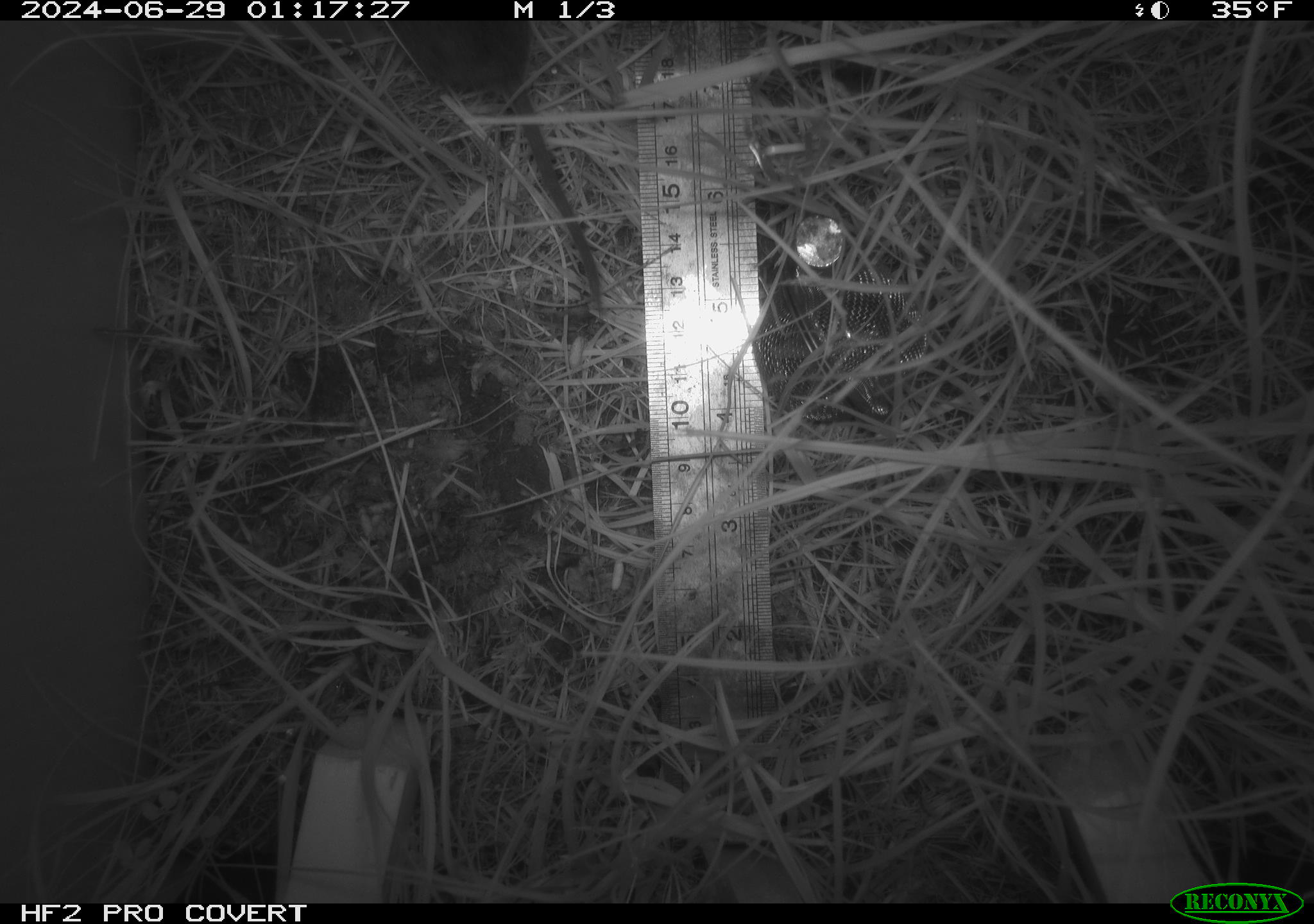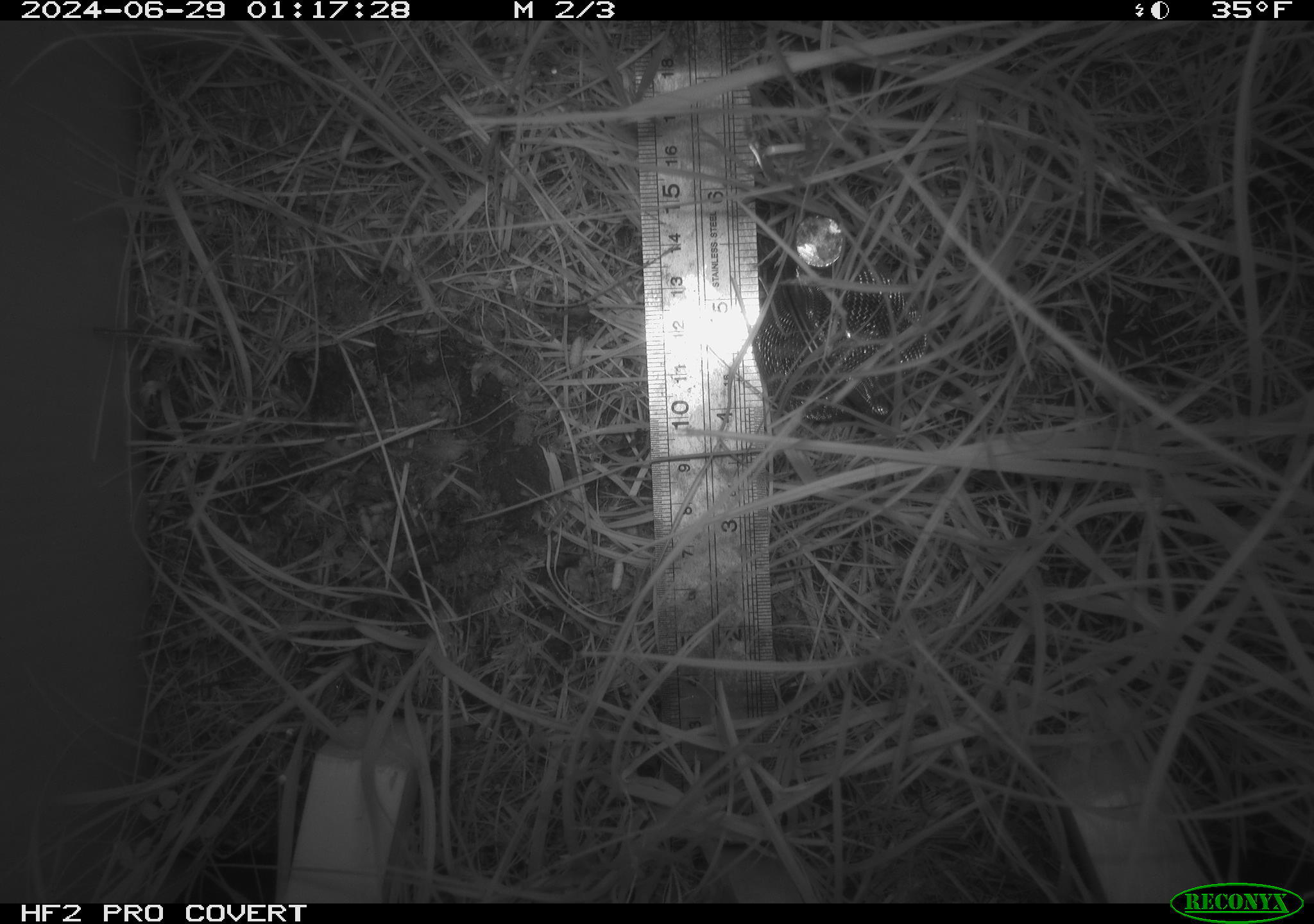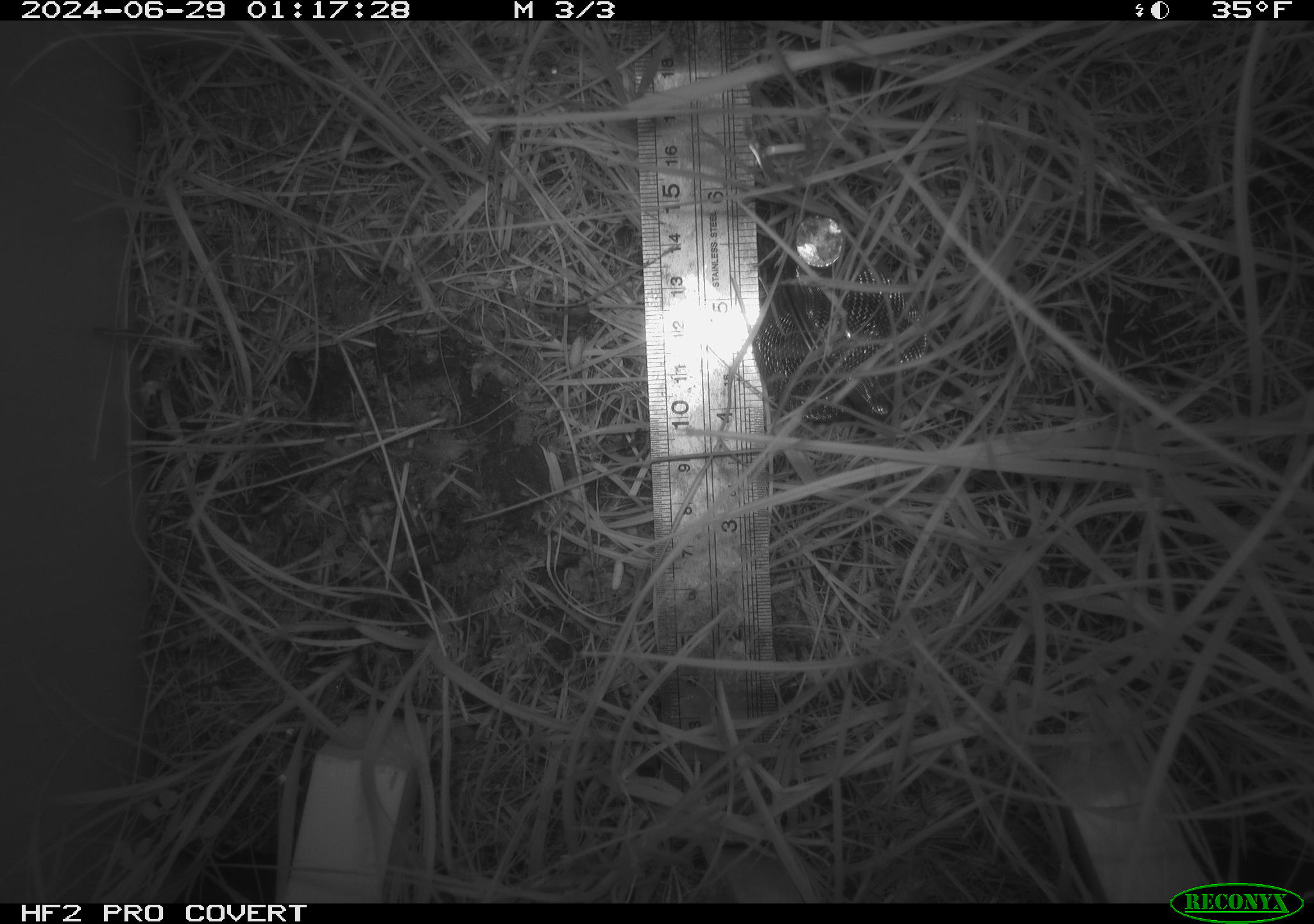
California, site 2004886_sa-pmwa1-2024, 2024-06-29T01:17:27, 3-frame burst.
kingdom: Animalia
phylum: Chordata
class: Mammalia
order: Rodentia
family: Cricetidae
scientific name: Arvicolinae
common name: voles, lemmings, and muskrats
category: arvicolinae subfamily